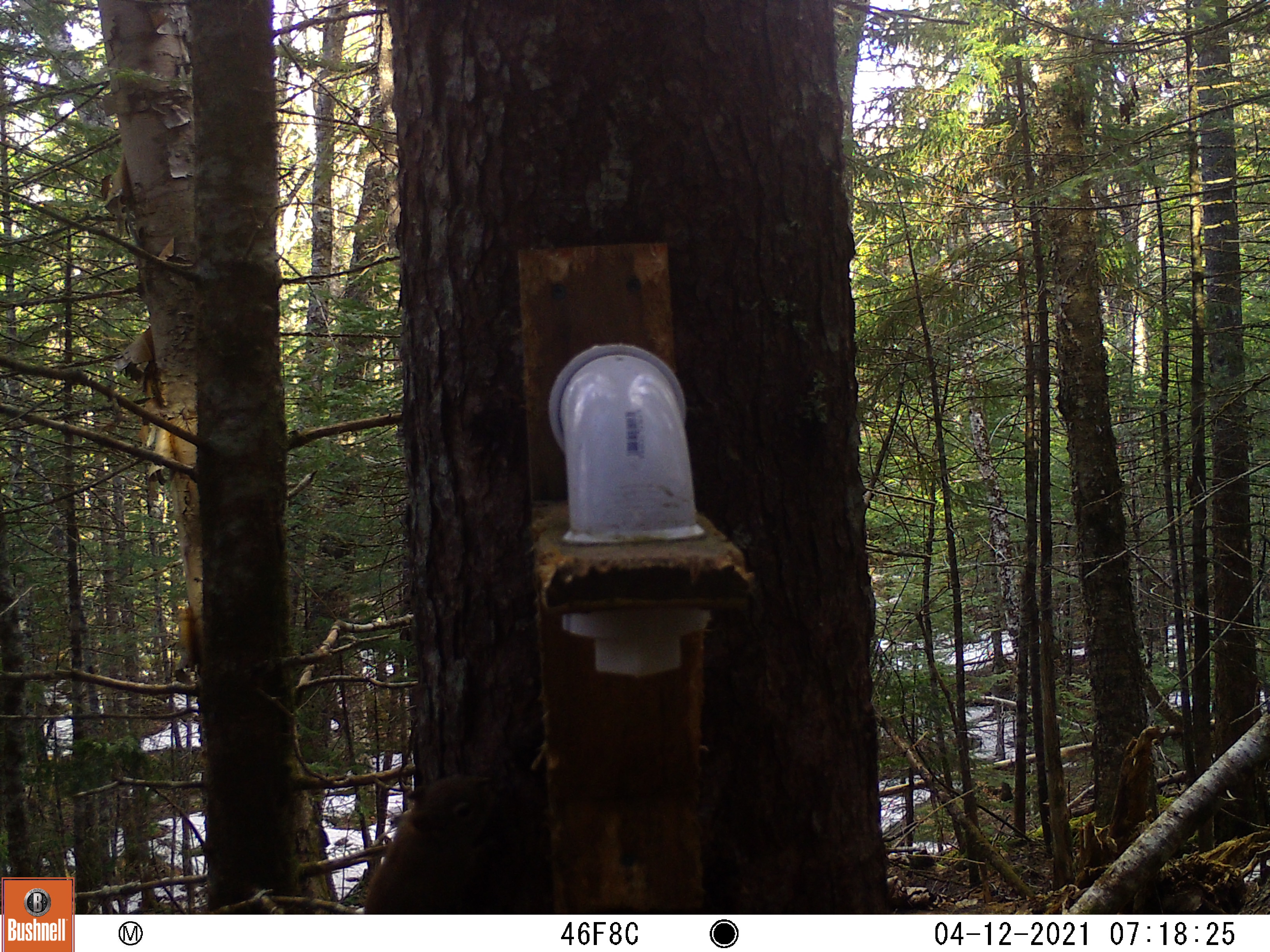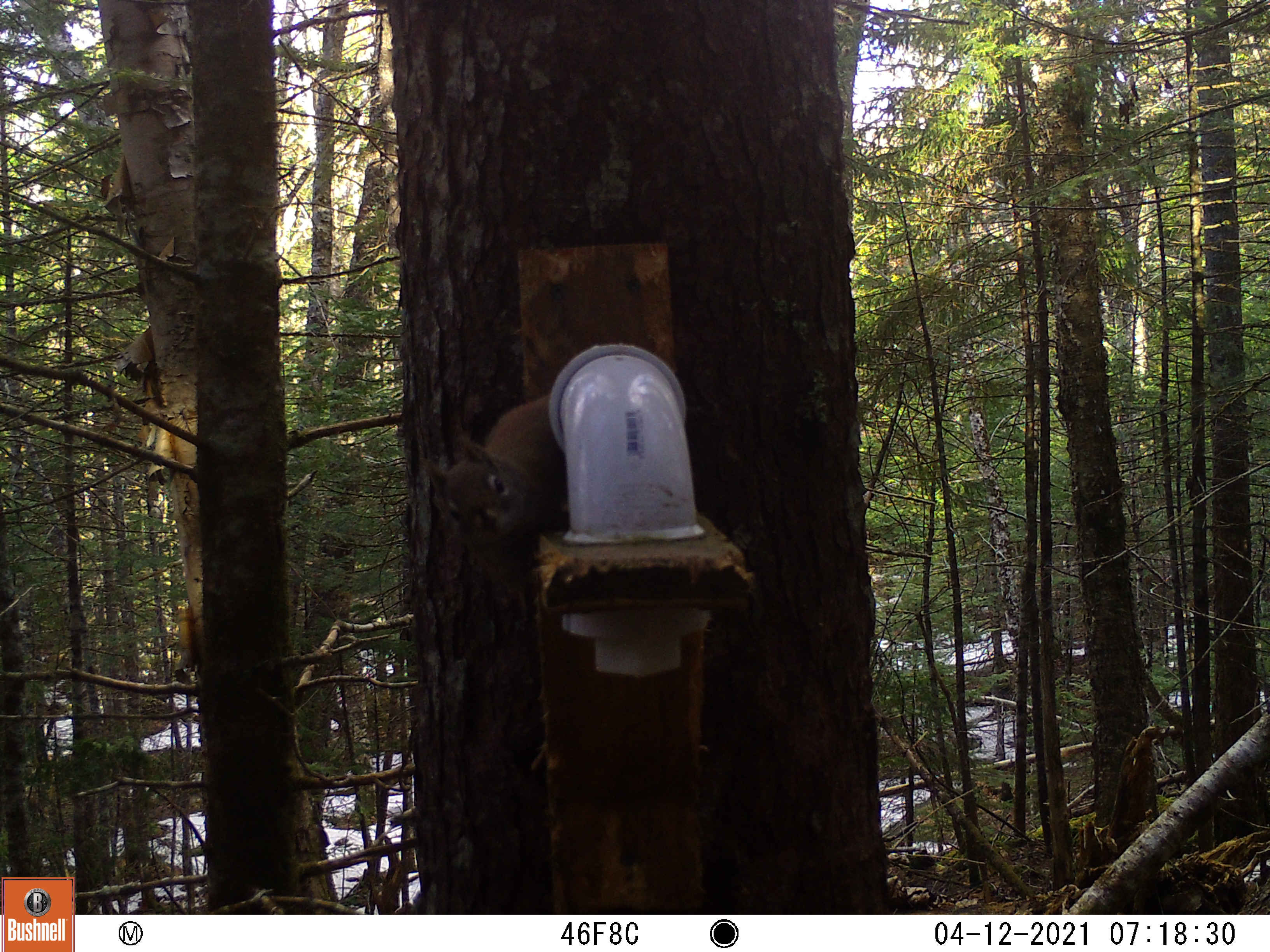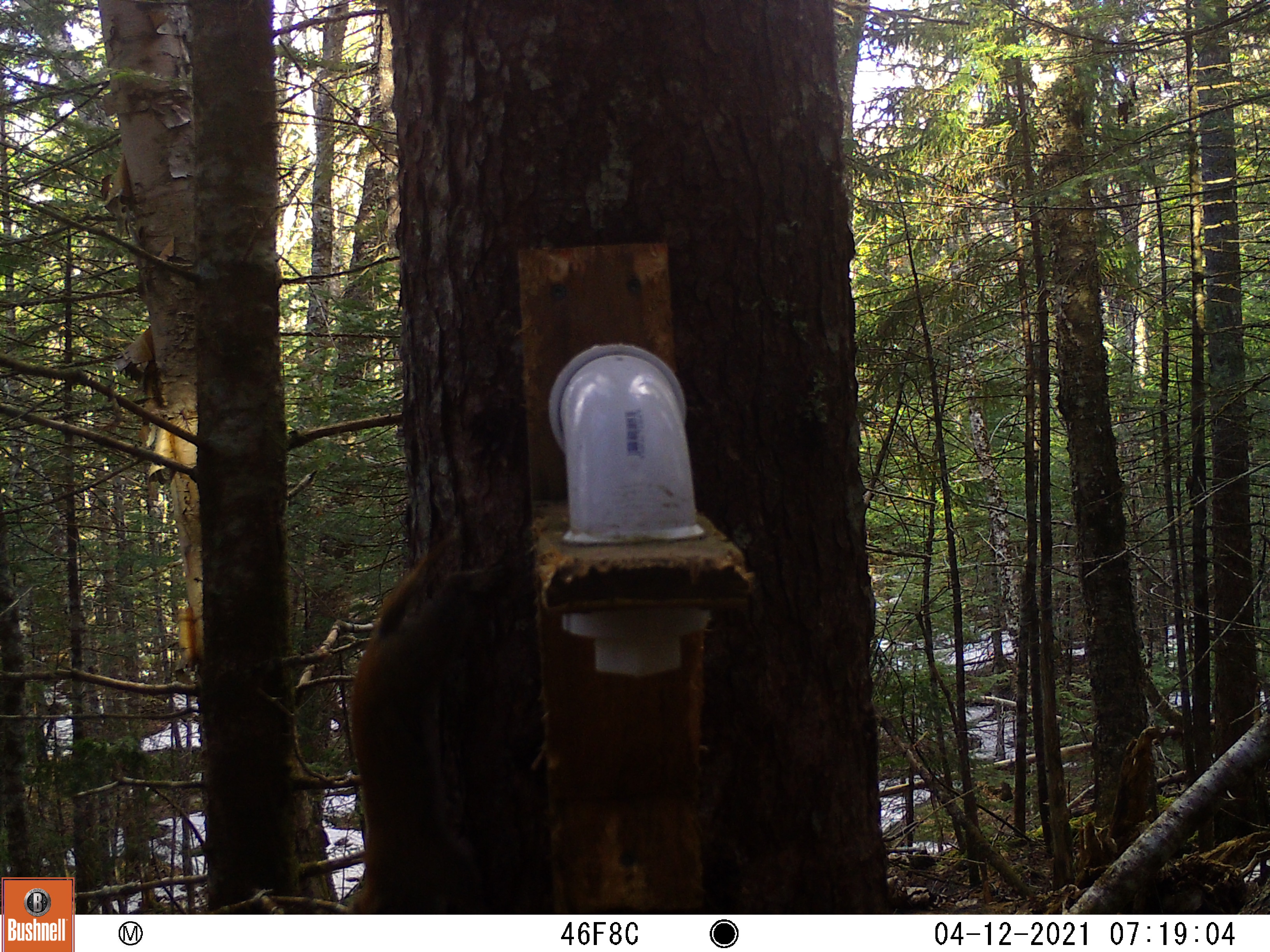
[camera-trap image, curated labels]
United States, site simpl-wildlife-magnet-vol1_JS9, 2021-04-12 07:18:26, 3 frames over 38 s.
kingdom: Animalia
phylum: Chordata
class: Mammalia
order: Rodentia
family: Sciuridae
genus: Tamiasciurus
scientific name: Tamiasciurus hudsonicus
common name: red squirrel